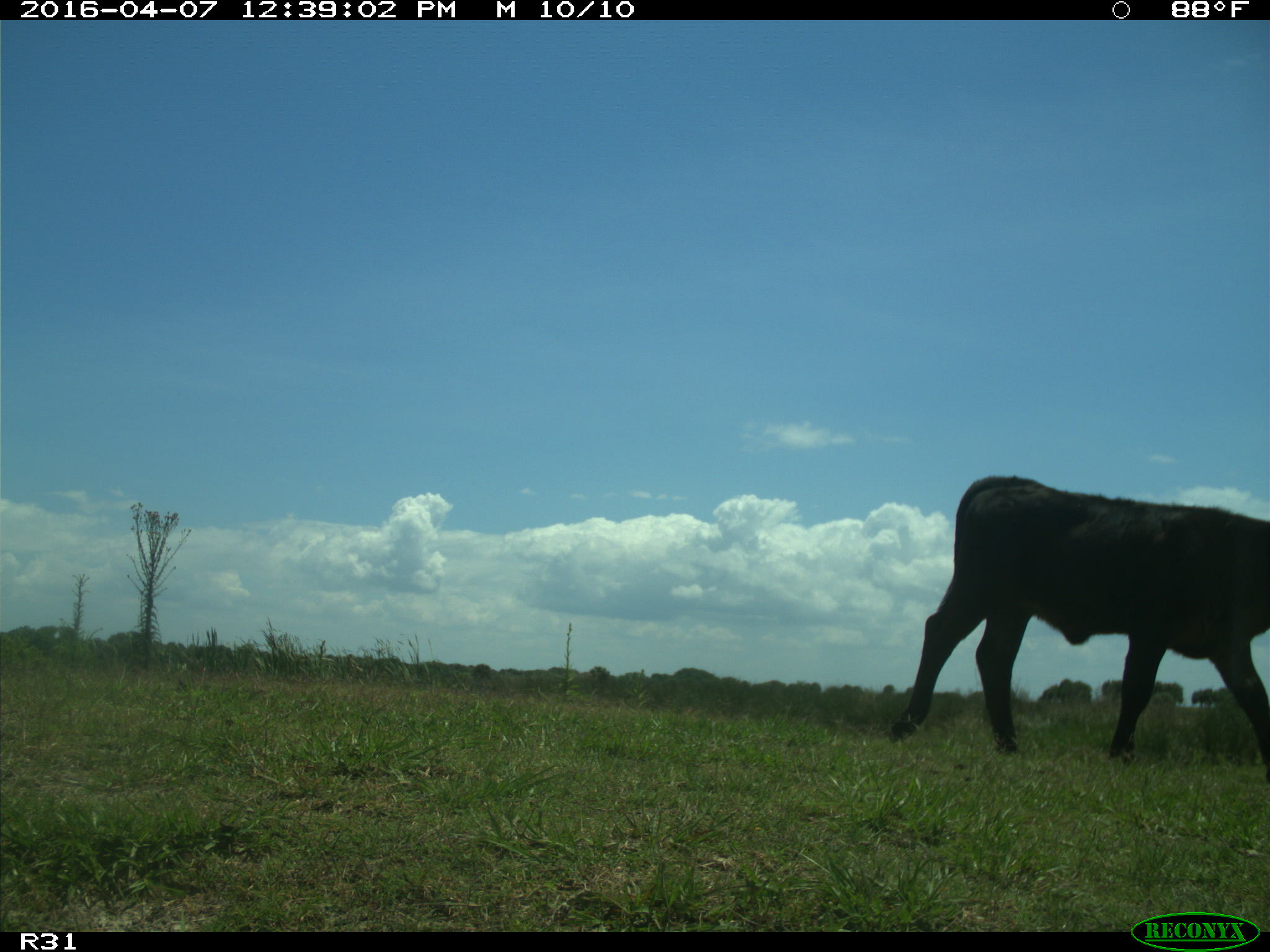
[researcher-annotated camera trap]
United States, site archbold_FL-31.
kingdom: Animalia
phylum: Chordata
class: Mammalia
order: Artiodactyla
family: Bovidae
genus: Bos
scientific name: Bos taurus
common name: domestic cow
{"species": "Bos taurus (domestic cow)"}